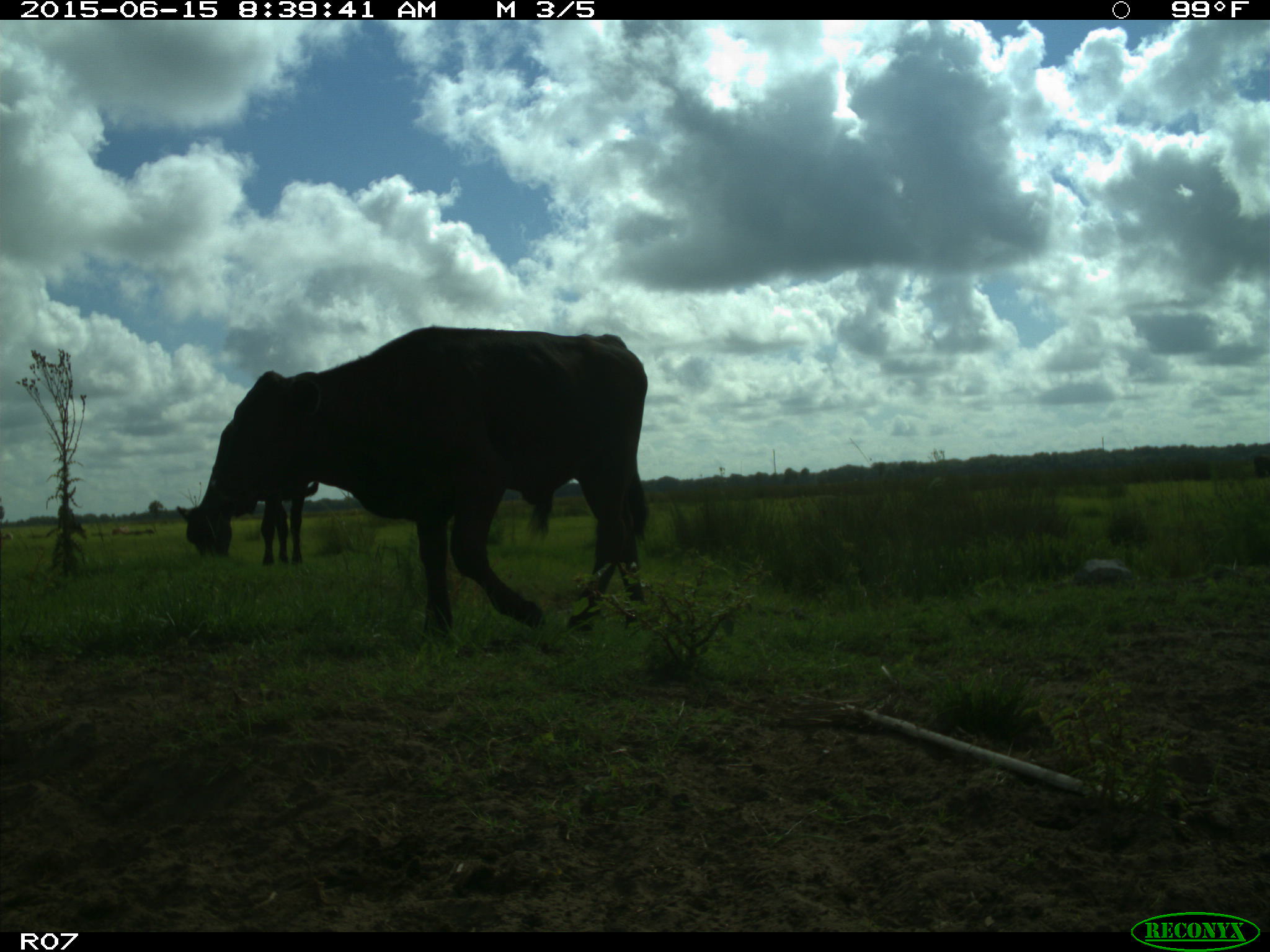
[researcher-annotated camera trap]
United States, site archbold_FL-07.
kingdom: Animalia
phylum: Chordata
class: Mammalia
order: Artiodactyla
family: Bovidae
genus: Bos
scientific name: Bos taurus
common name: domestic cow